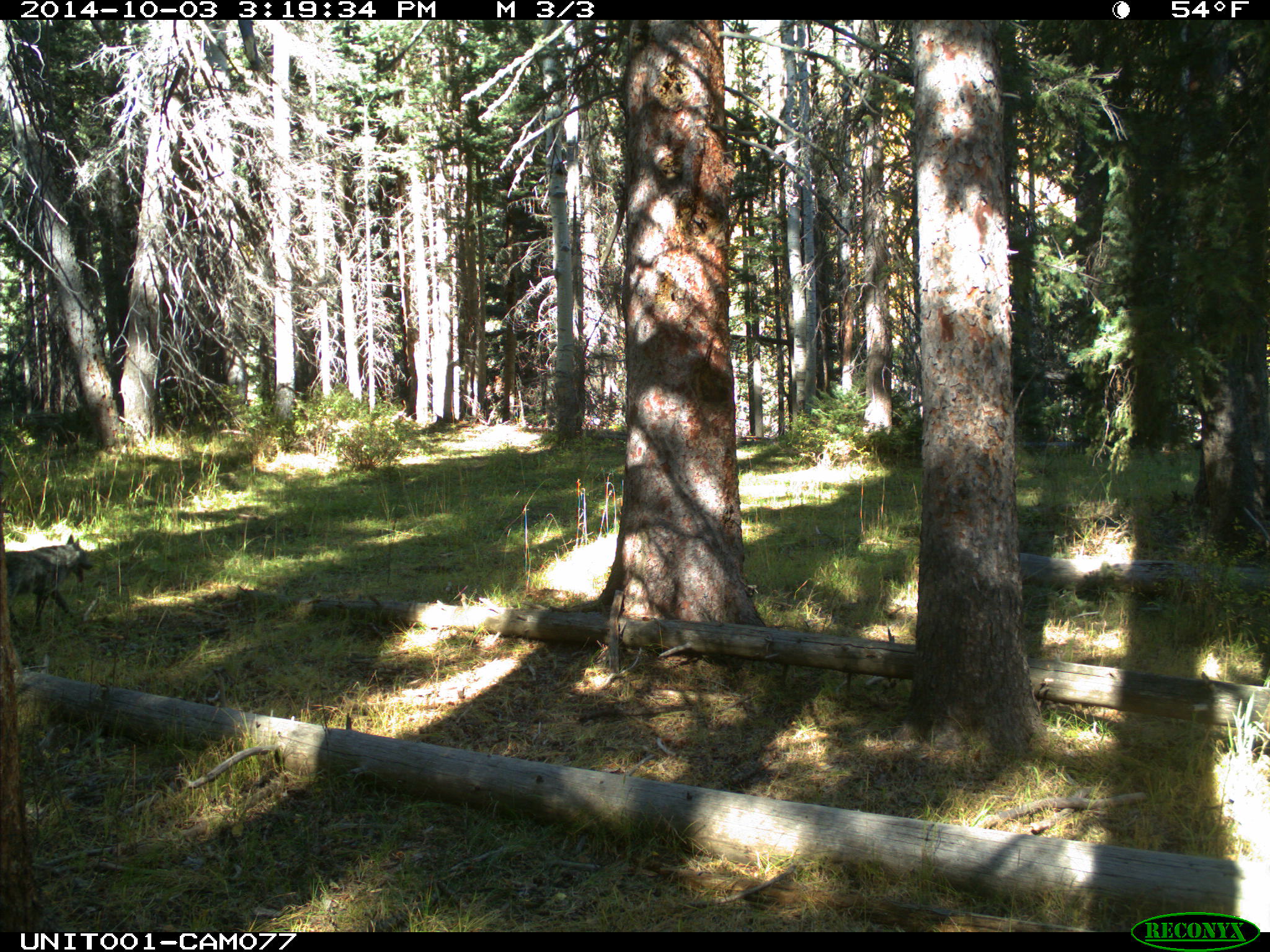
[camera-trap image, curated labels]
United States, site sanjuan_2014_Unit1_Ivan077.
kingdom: Animalia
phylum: Chordata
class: Mammalia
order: Carnivora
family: Canidae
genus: Canis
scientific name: Canis familiaris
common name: domestic dog